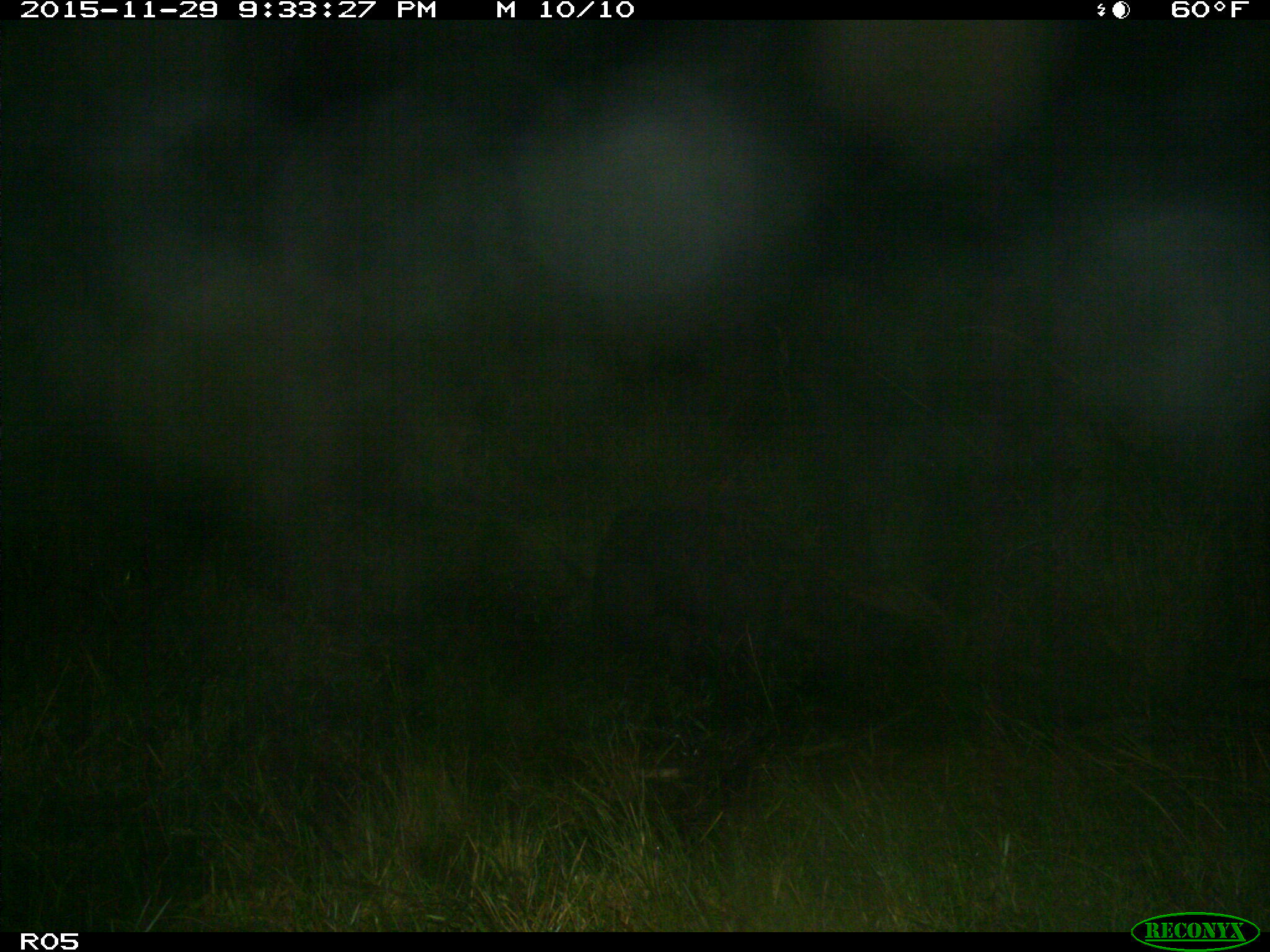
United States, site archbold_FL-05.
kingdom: Animalia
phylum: Chordata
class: Mammalia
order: Artiodactyla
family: Suidae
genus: Sus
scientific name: Sus scrofa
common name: wild boar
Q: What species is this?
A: Sus scrofa (wild boar).